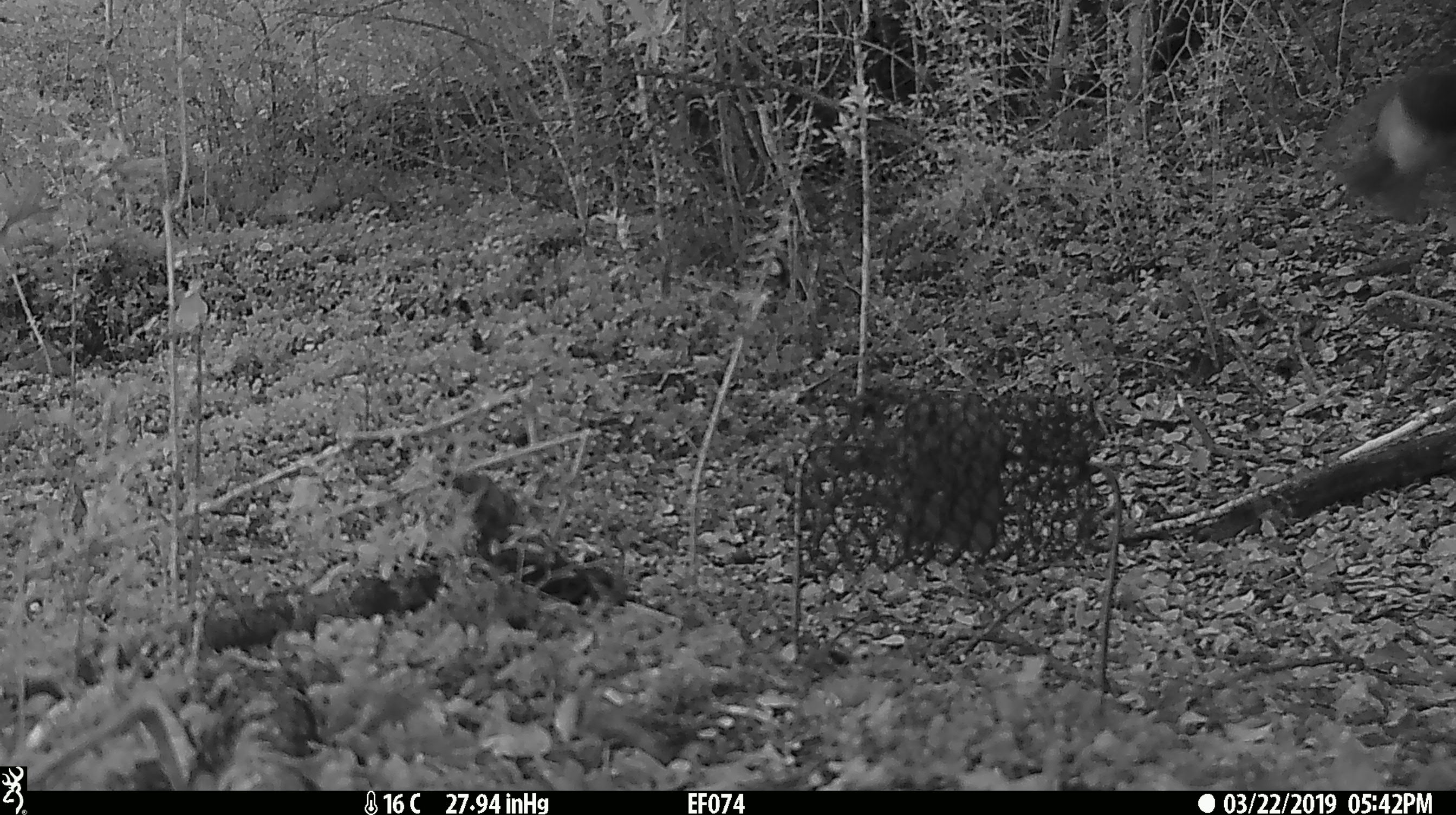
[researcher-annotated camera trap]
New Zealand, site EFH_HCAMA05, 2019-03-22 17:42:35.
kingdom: Animalia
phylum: Chordata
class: Aves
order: Passeriformes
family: Petroicidae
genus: Petroica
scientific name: Petroica australis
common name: new zealand robin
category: robin